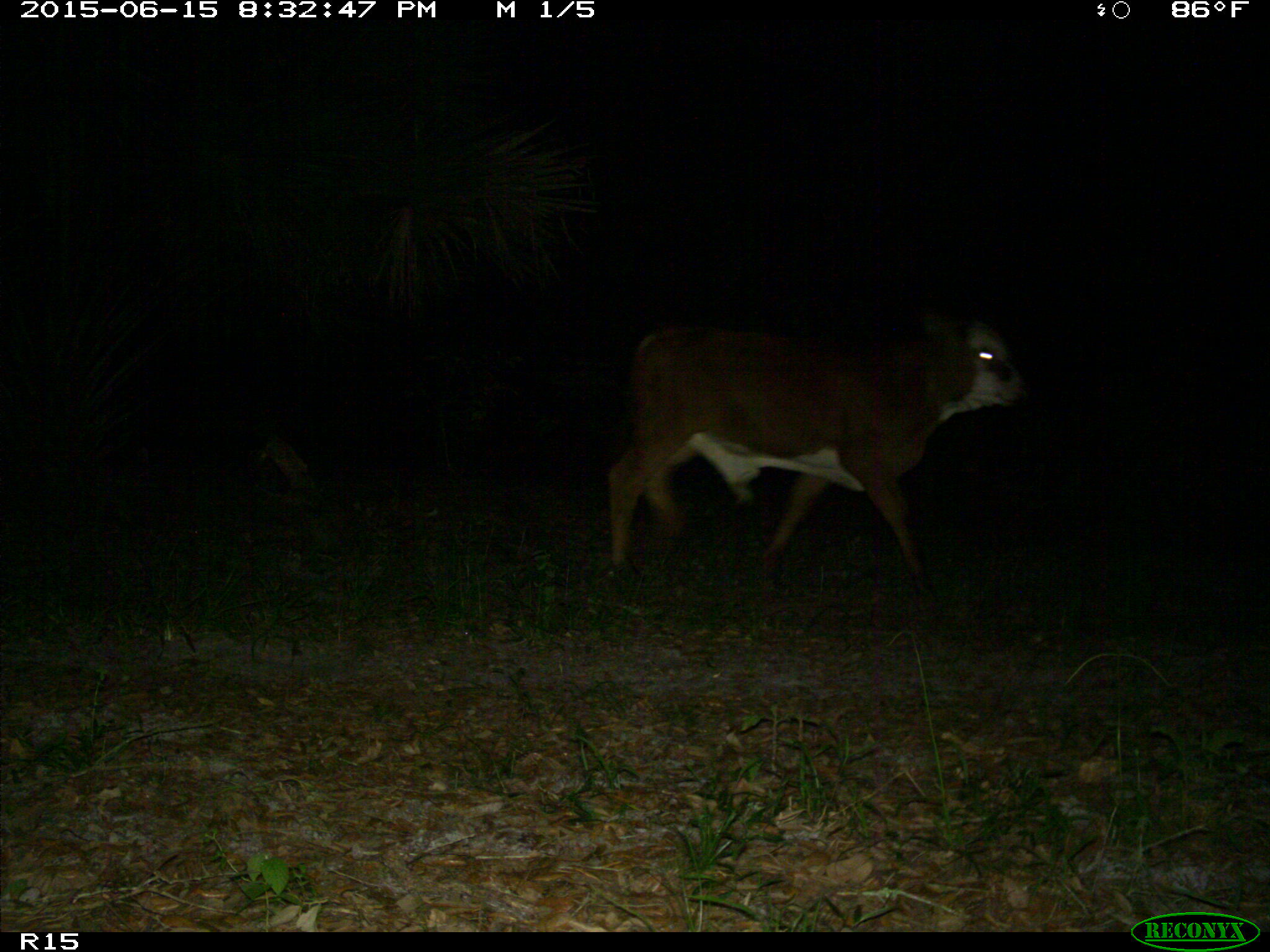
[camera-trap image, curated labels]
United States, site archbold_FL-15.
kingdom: Animalia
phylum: Chordata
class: Mammalia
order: Artiodactyla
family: Bovidae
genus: Bos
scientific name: Bos taurus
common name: domestic cow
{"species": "Bos taurus (domestic cow)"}